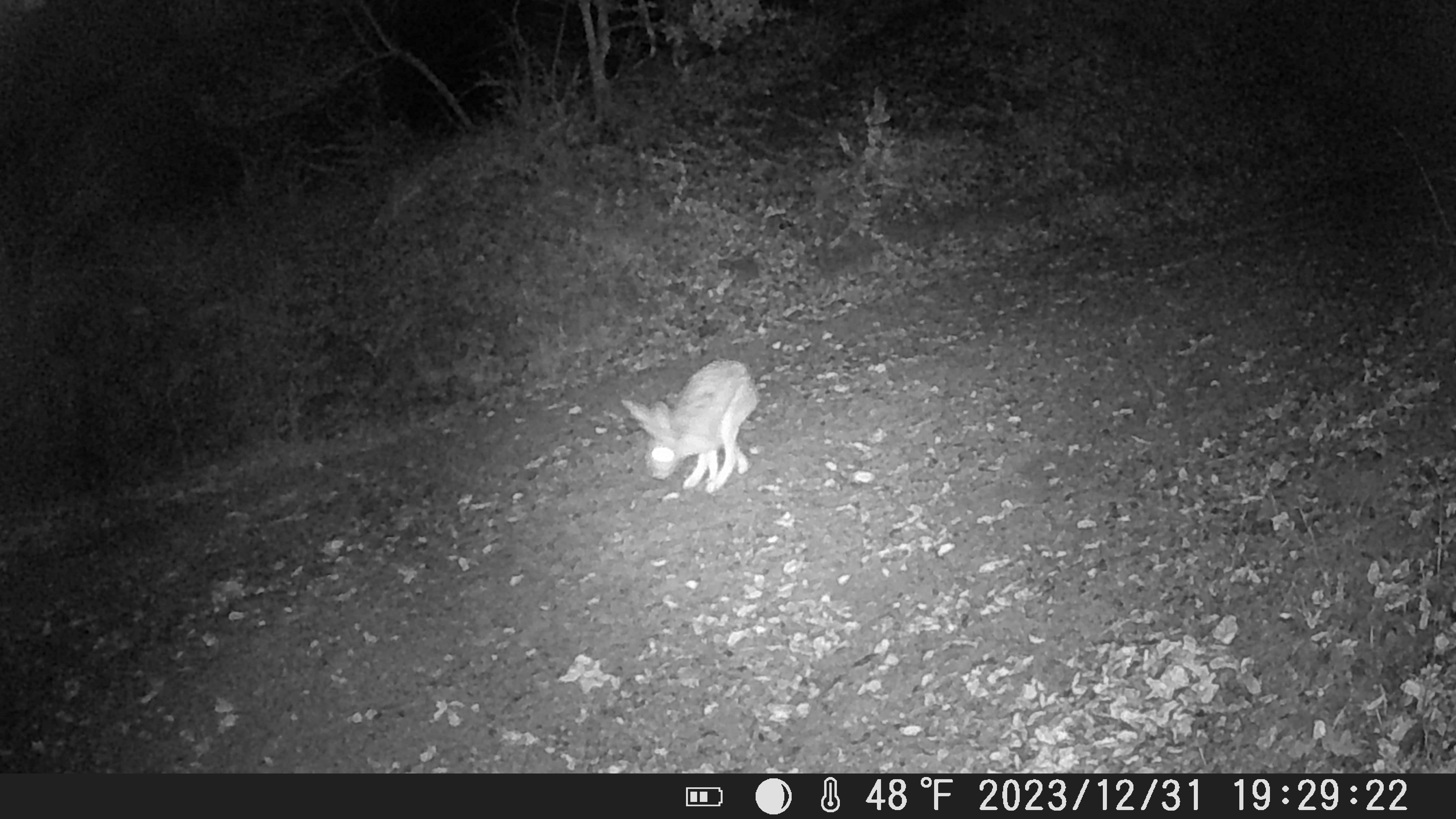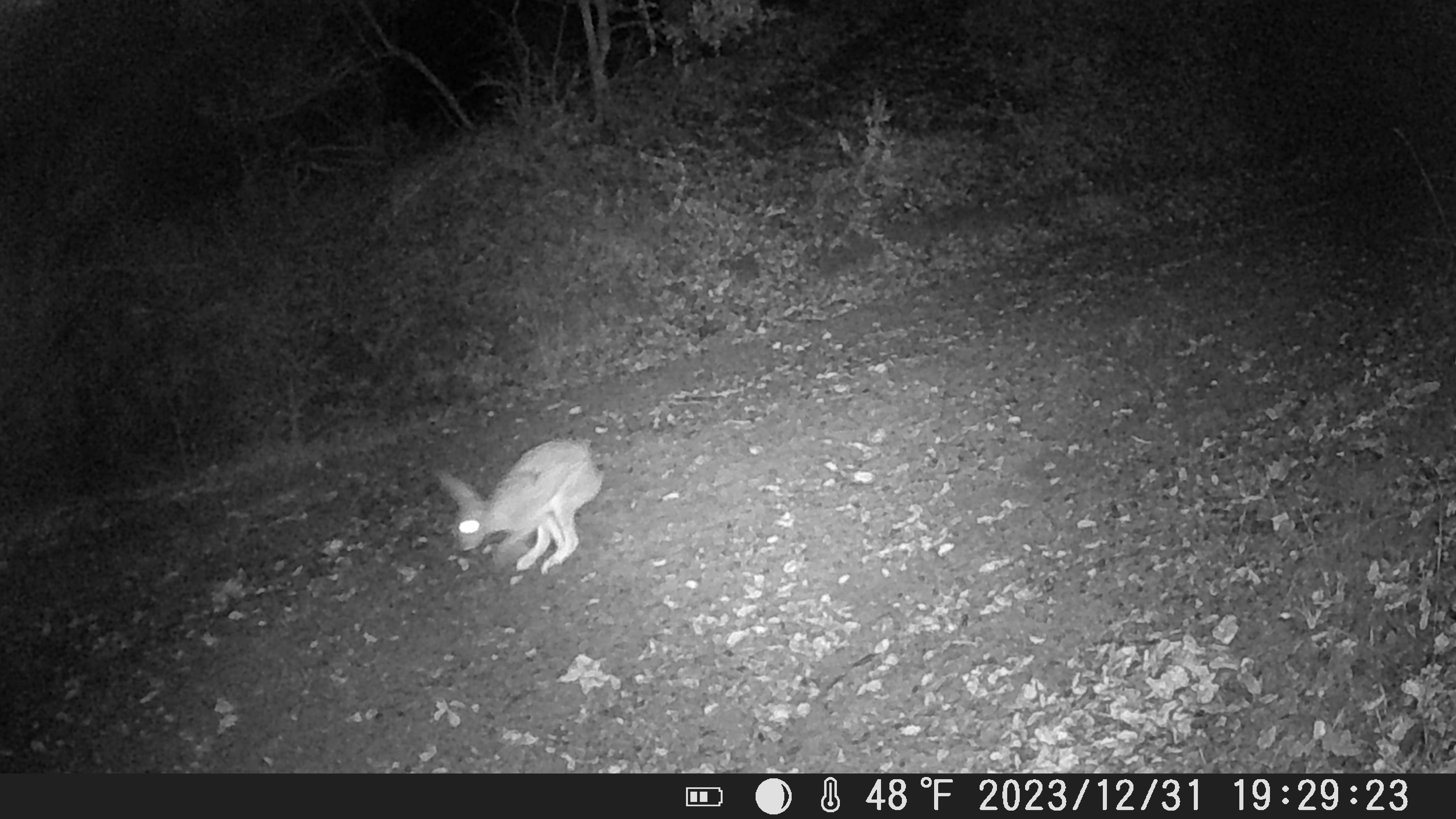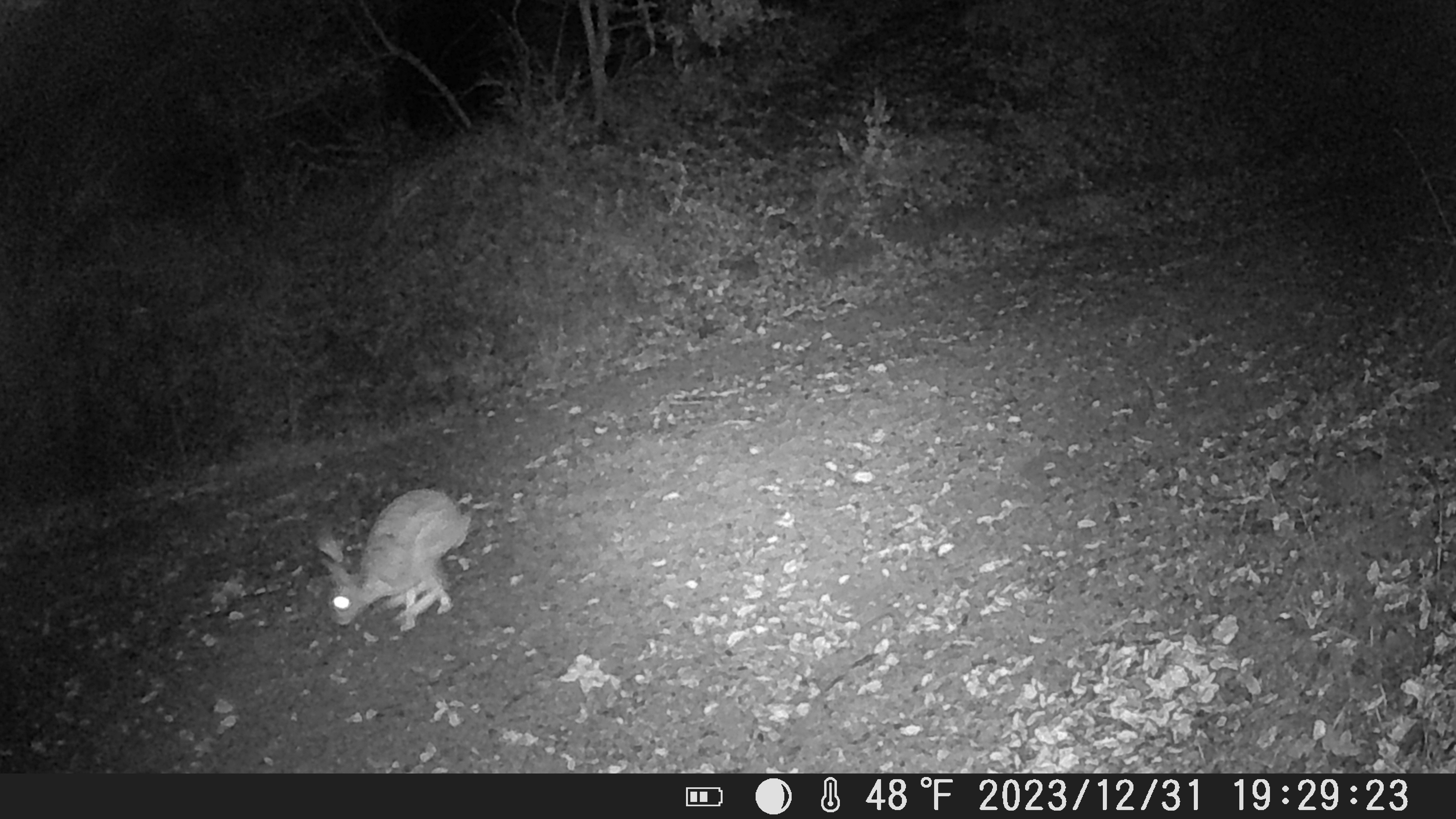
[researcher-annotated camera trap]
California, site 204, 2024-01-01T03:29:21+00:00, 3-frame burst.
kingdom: Animalia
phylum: Chordata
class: Mammalia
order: Lagomorpha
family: Leporidae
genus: Lepus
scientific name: Lepus californicus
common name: black-tailed jackrabbit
Black-tailed jackrabbit (Lepus californicus).